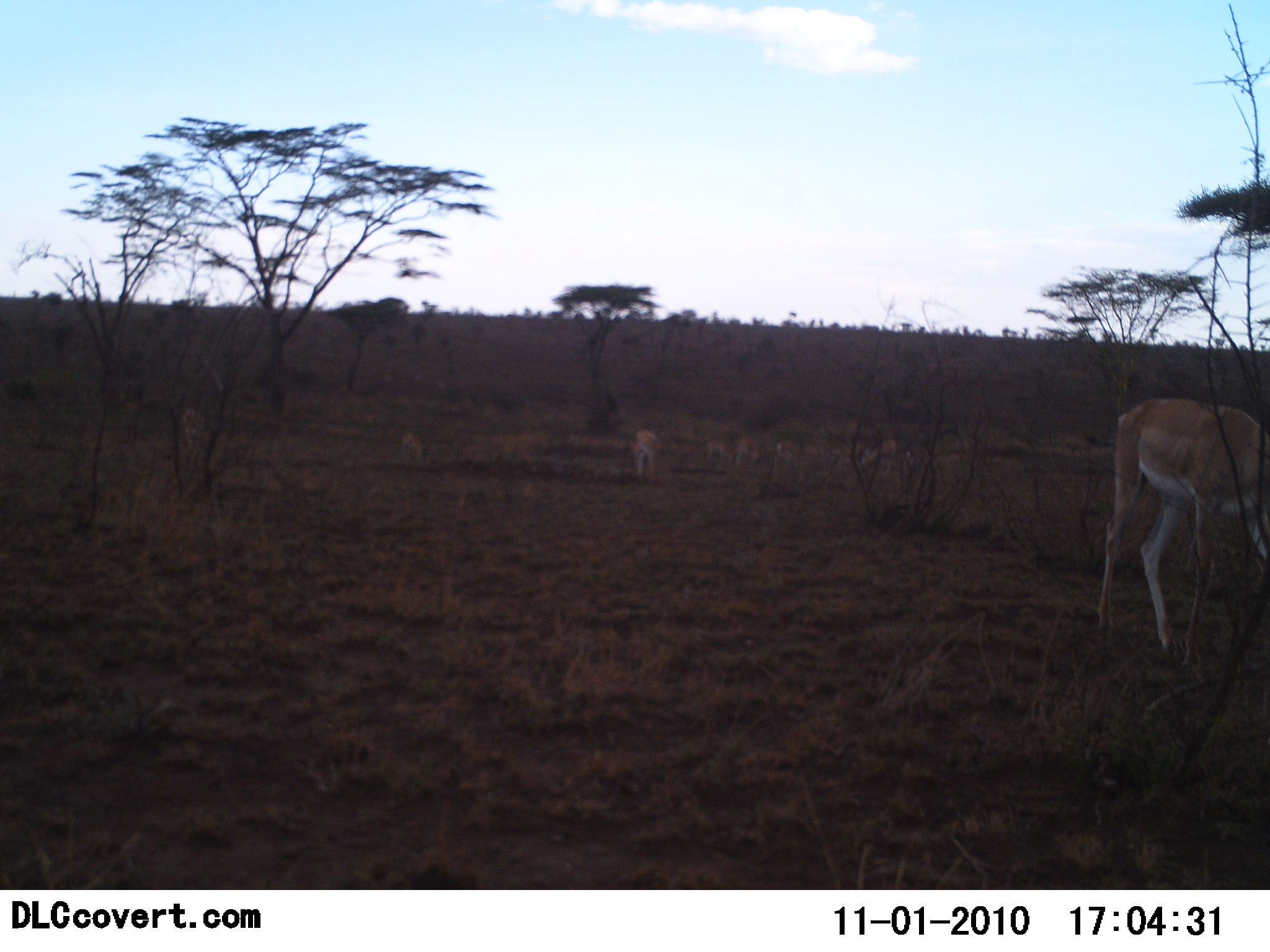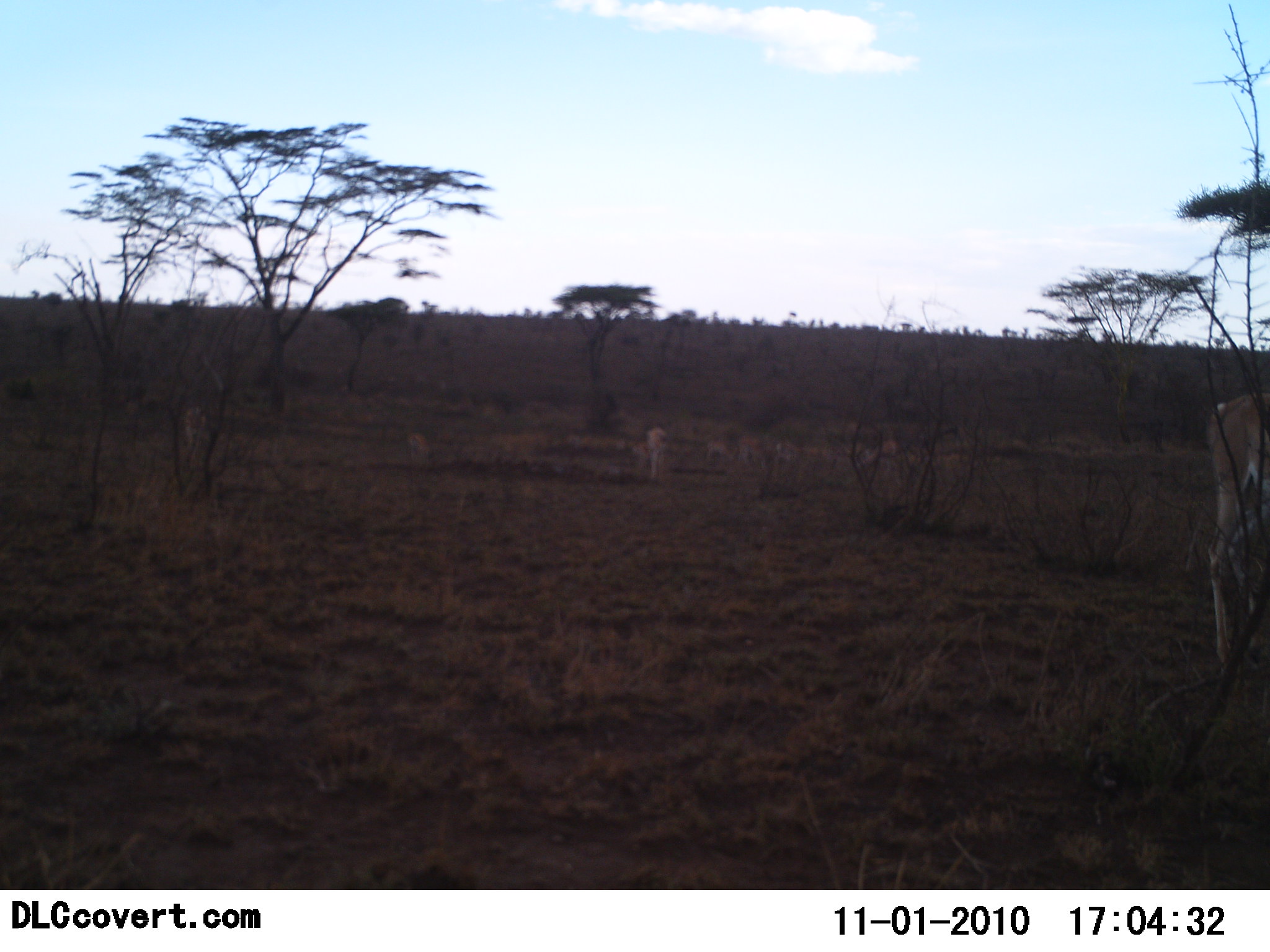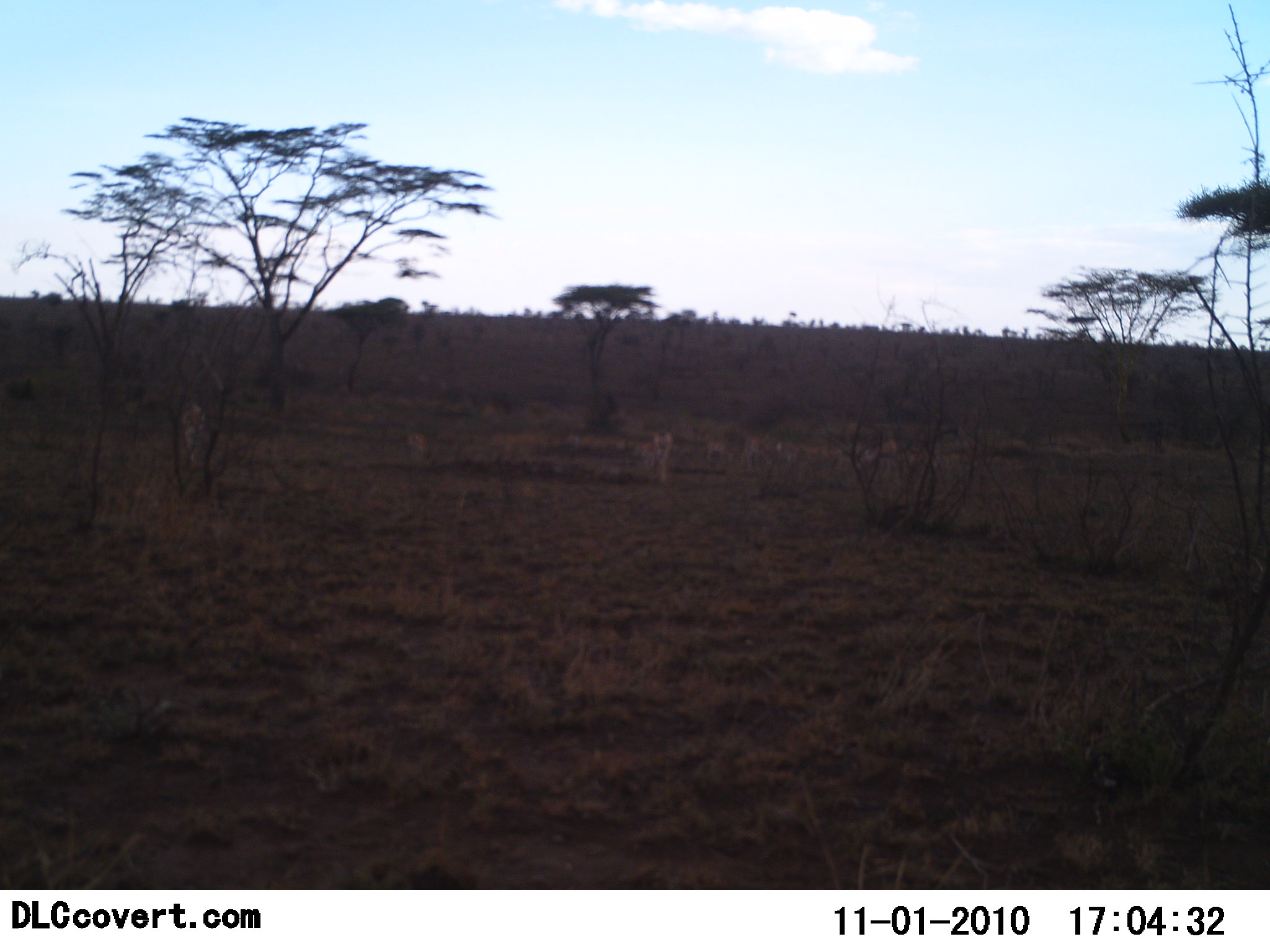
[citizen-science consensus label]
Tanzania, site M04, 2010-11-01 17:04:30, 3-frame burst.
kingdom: Animalia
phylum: Chordata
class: Mammalia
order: Artiodactyla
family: Bovidae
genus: Nanger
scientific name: Nanger granti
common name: grant's gazelle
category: gazellegrants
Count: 8.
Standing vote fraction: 38%.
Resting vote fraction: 0%.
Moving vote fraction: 75%.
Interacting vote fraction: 0%.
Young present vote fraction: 6%.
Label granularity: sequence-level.